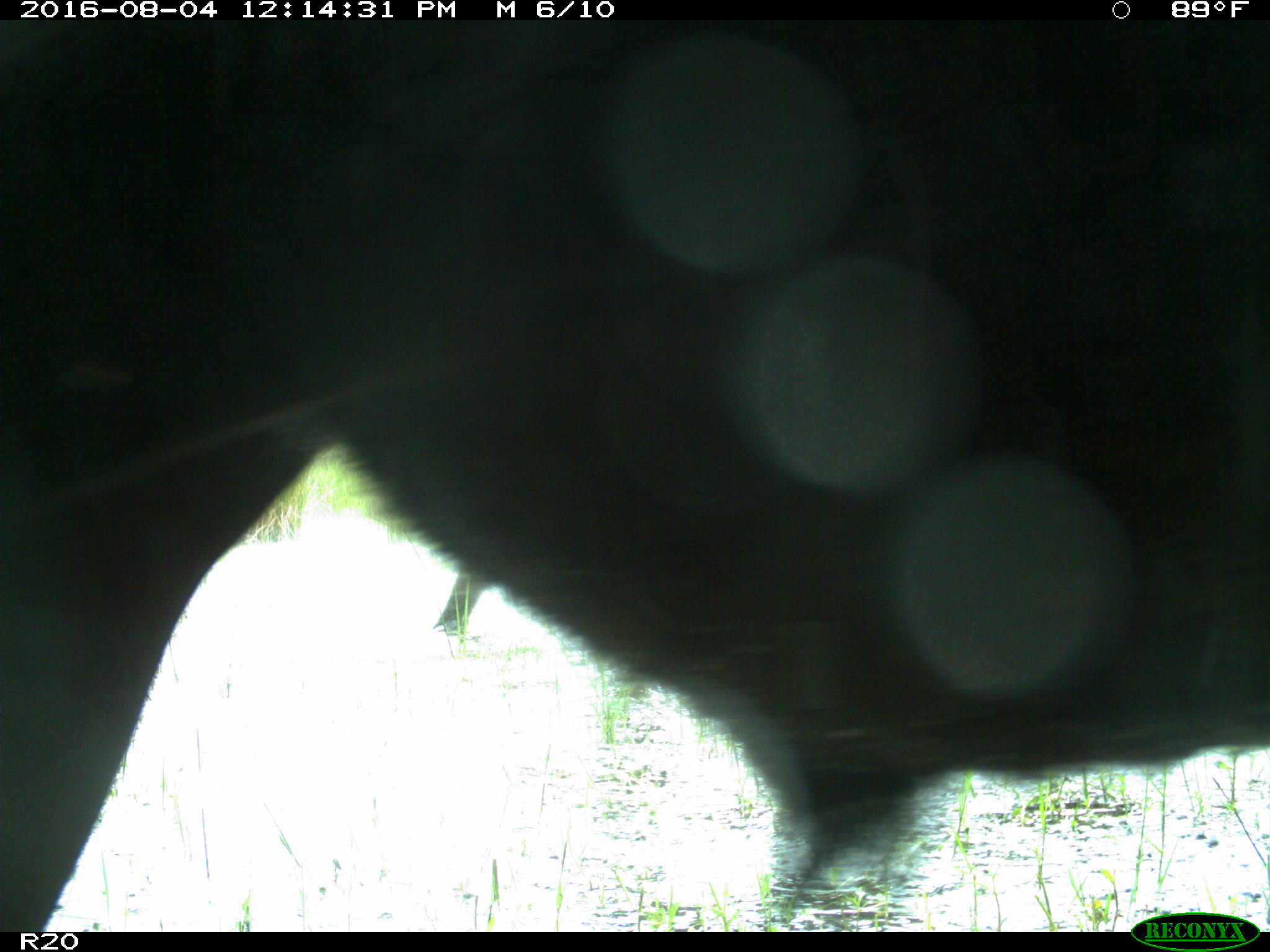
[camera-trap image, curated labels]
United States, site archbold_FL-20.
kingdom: Animalia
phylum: Chordata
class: Mammalia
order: Artiodactyla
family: Bovidae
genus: Bos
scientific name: Bos taurus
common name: domestic cow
Bos taurus (domestic cow).